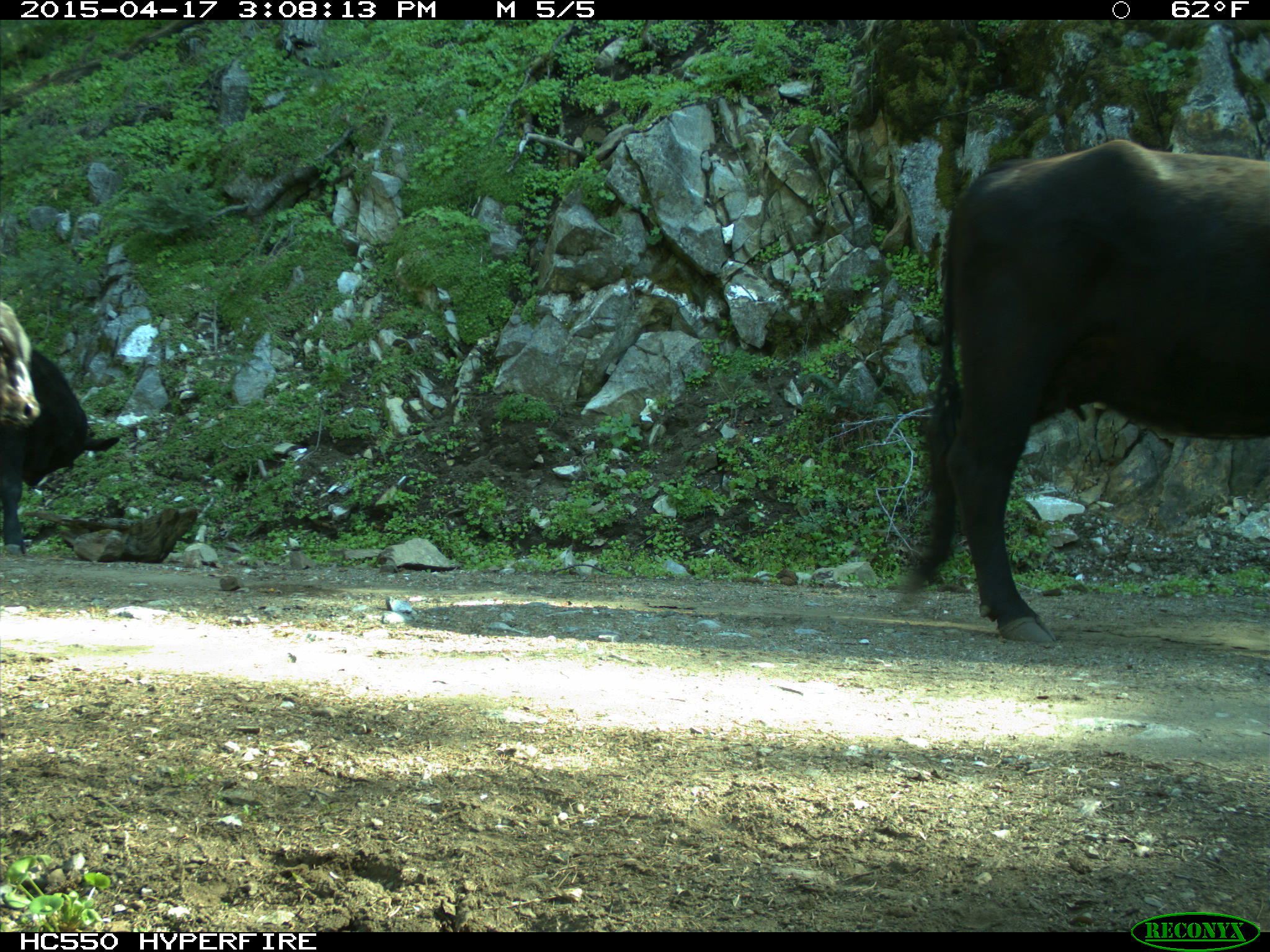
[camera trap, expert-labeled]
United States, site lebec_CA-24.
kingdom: Animalia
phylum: Chordata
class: Mammalia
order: Artiodactyla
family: Bovidae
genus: Bos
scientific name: Bos taurus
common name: domestic cow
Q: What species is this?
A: Bos taurus (domestic cow).